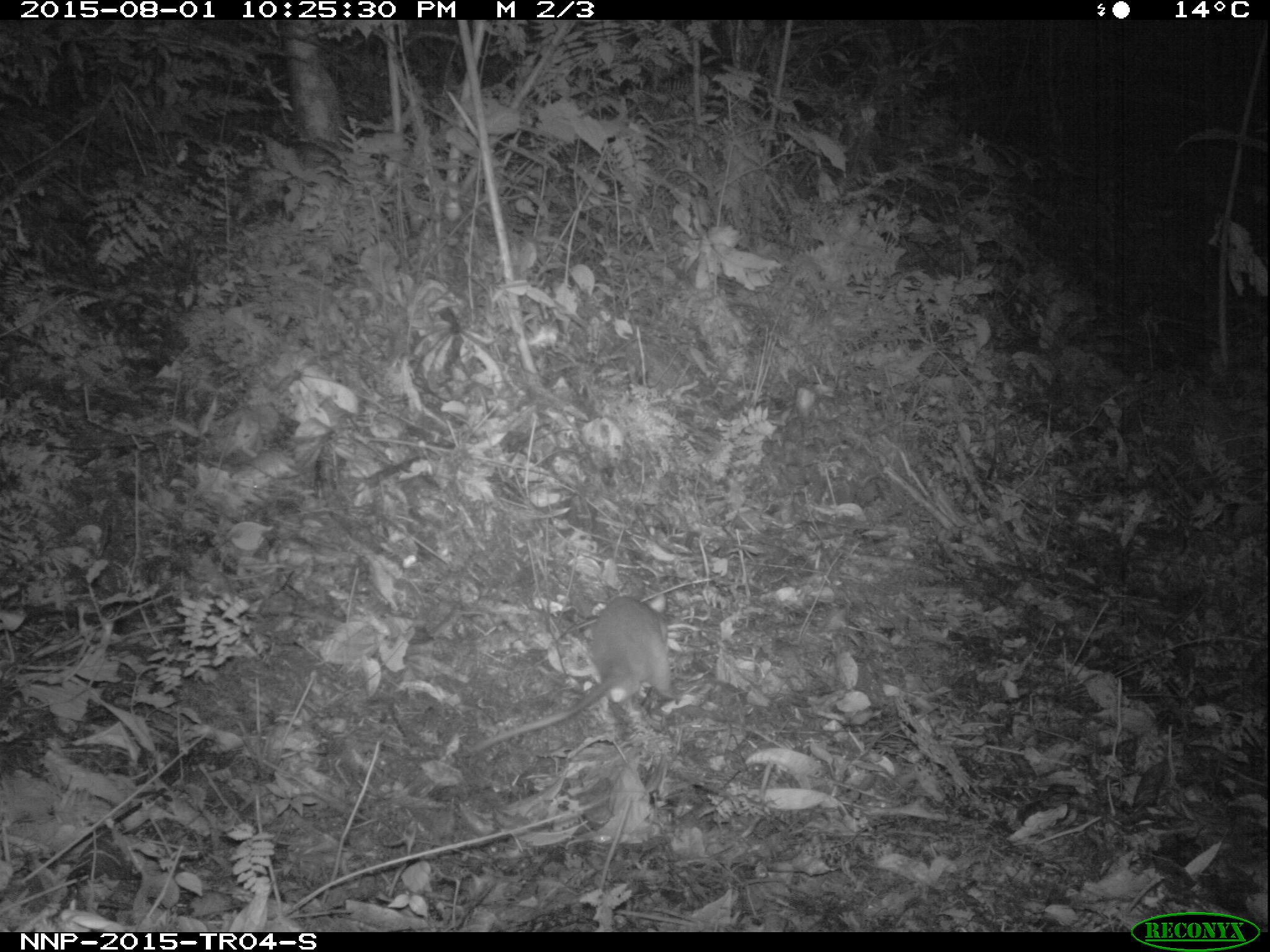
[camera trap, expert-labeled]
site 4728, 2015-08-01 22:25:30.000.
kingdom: Animalia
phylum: Chordata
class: Mammalia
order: Rodentia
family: Nesomyidae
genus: Cricetomys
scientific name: Cricetomys gambianus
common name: african giant pouched rat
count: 1